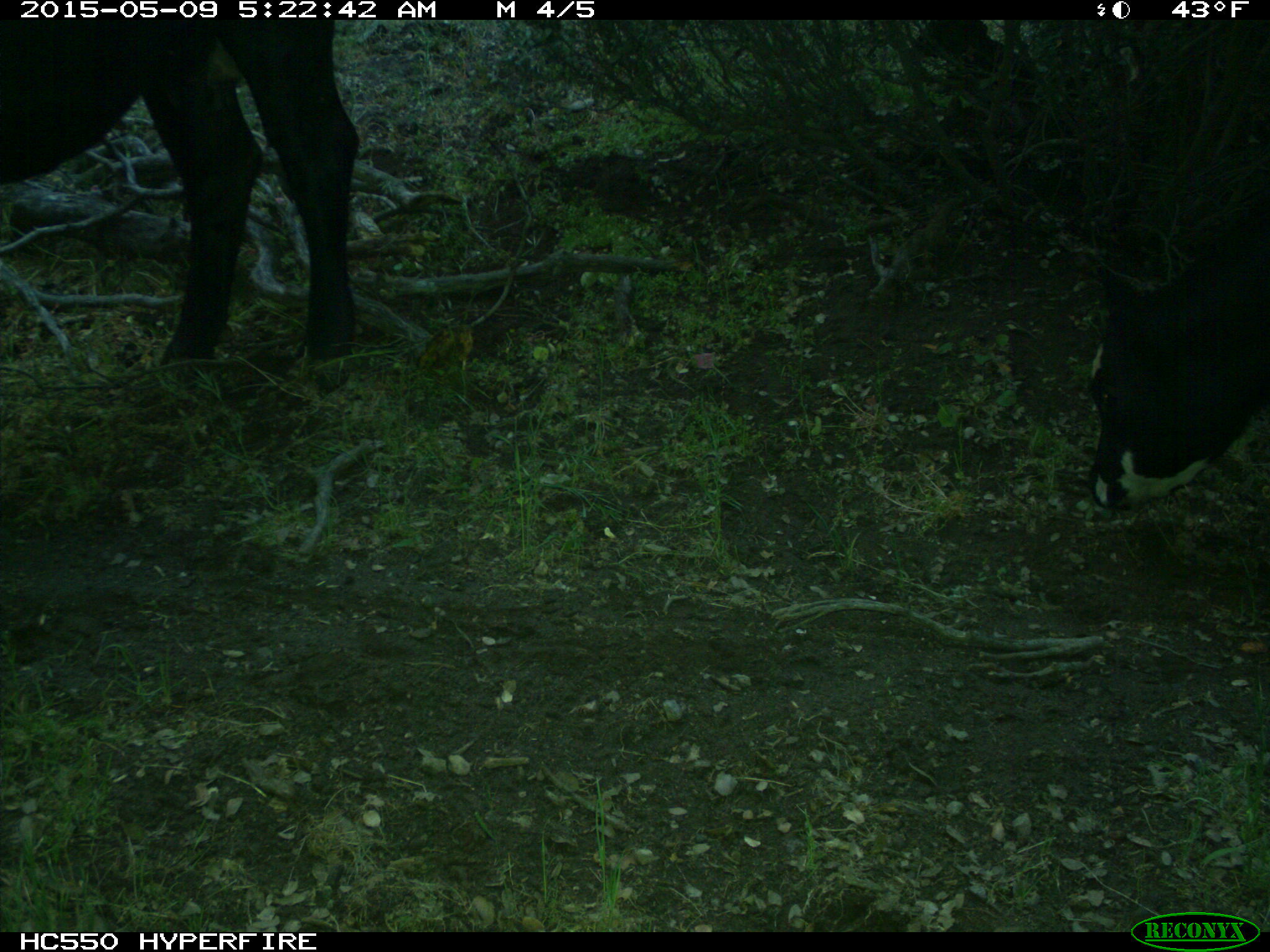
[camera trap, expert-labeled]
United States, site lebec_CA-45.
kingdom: Animalia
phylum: Chordata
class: Mammalia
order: Artiodactyla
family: Bovidae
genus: Bos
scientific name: Bos taurus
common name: domestic cow